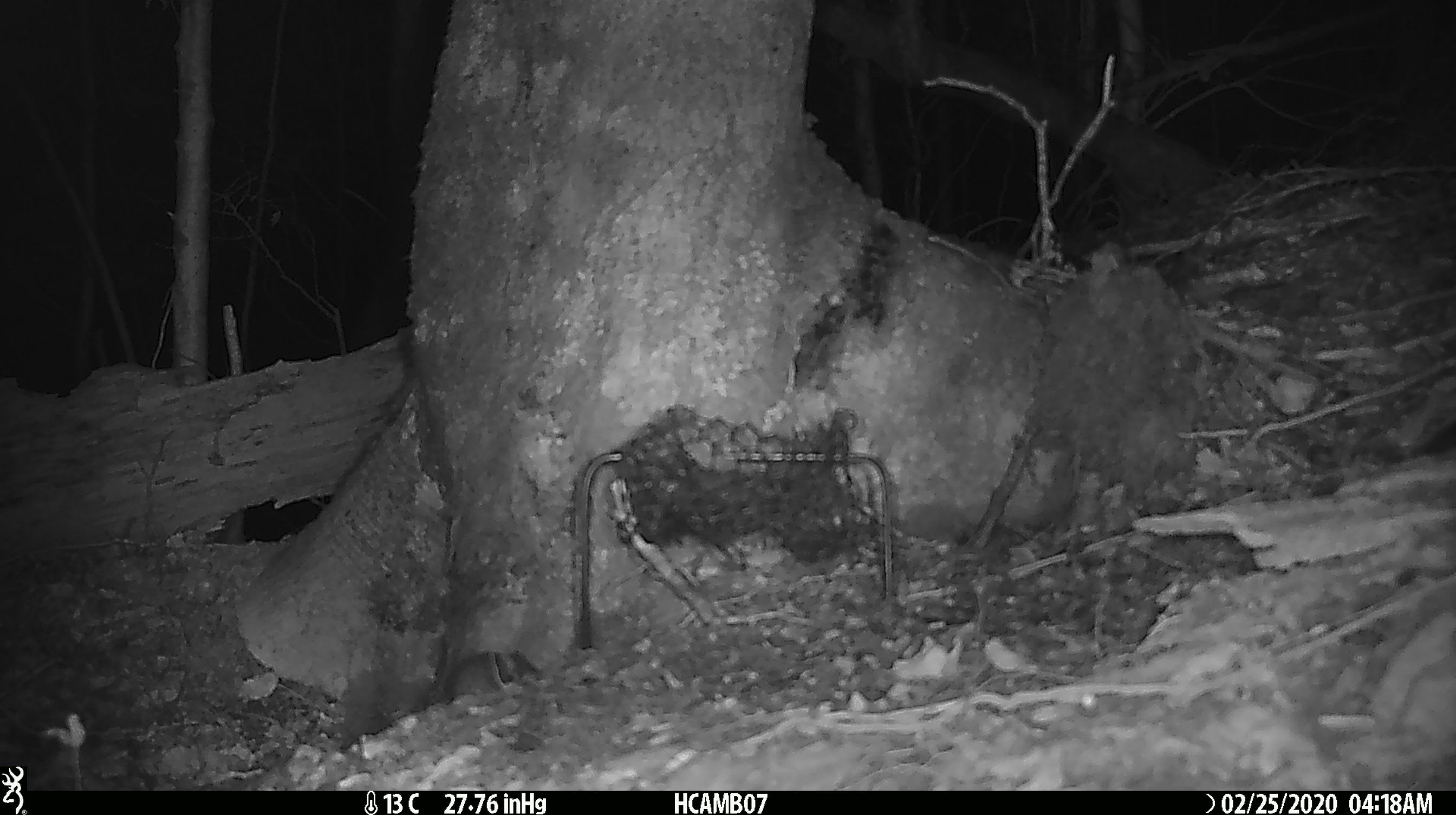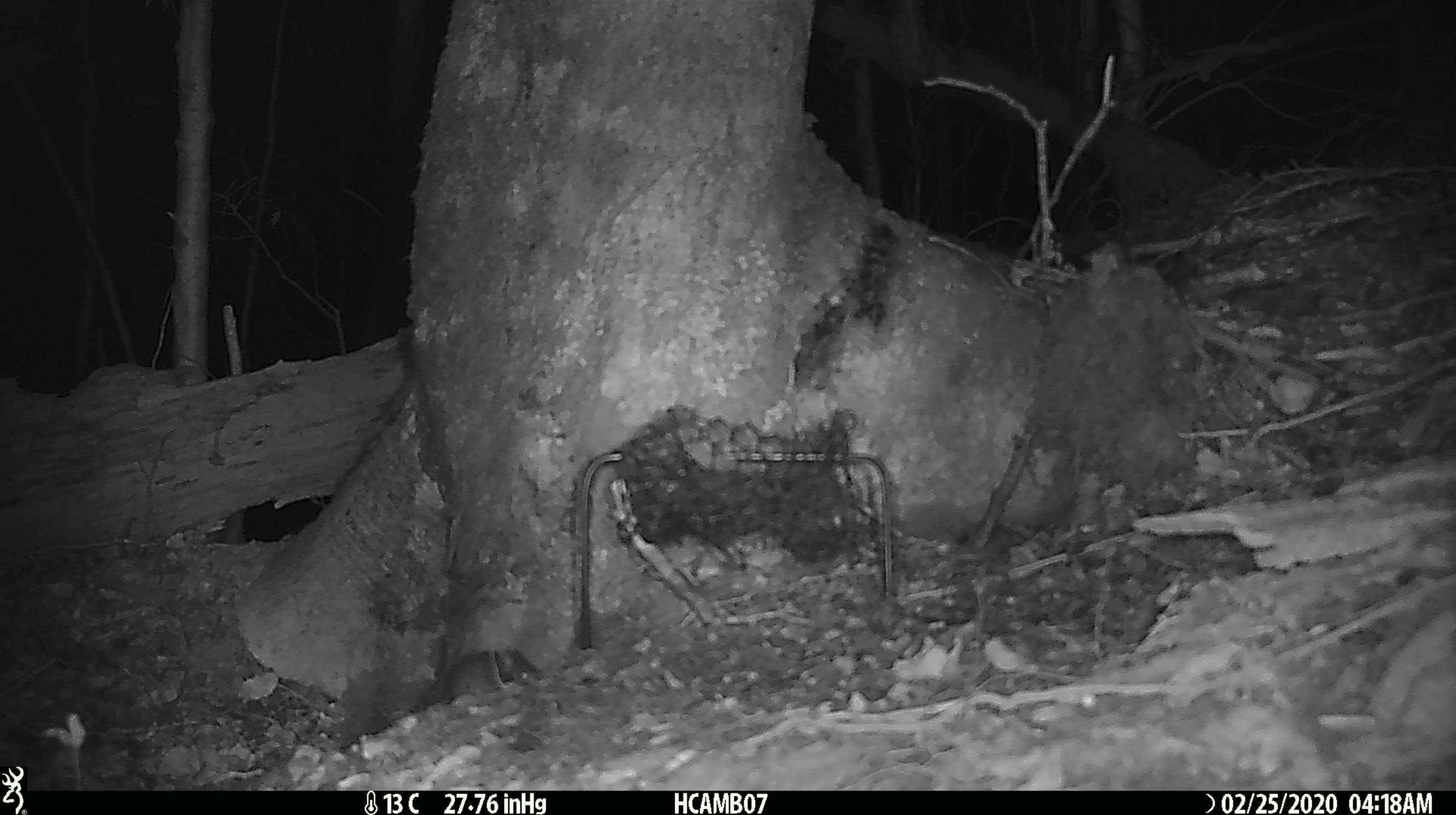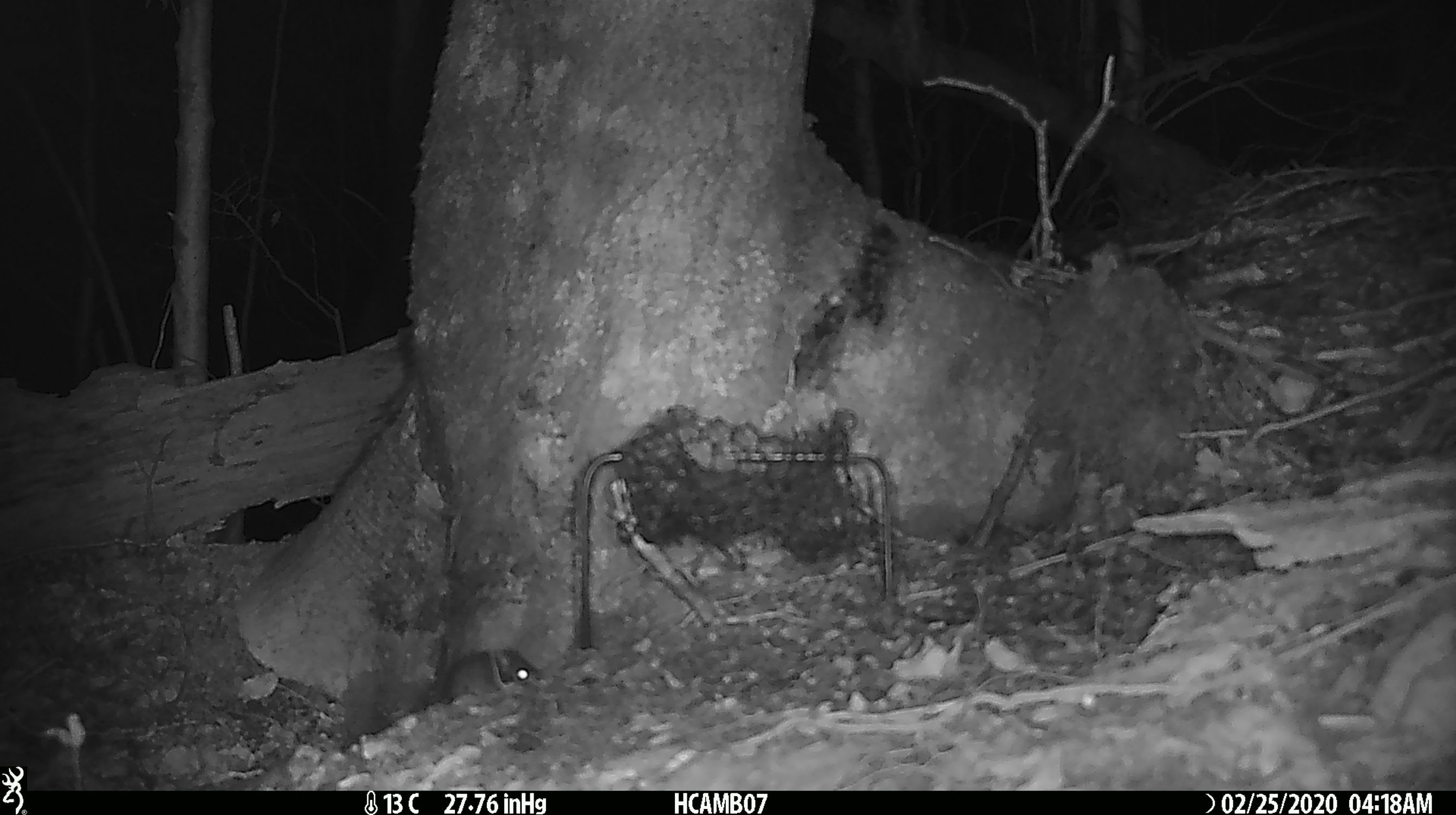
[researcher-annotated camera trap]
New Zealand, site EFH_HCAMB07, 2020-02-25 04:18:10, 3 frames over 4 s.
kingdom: Animalia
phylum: Chordata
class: Mammalia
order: Rodentia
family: Muridae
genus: Mus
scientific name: Mus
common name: mouse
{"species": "mouse (Mus)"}